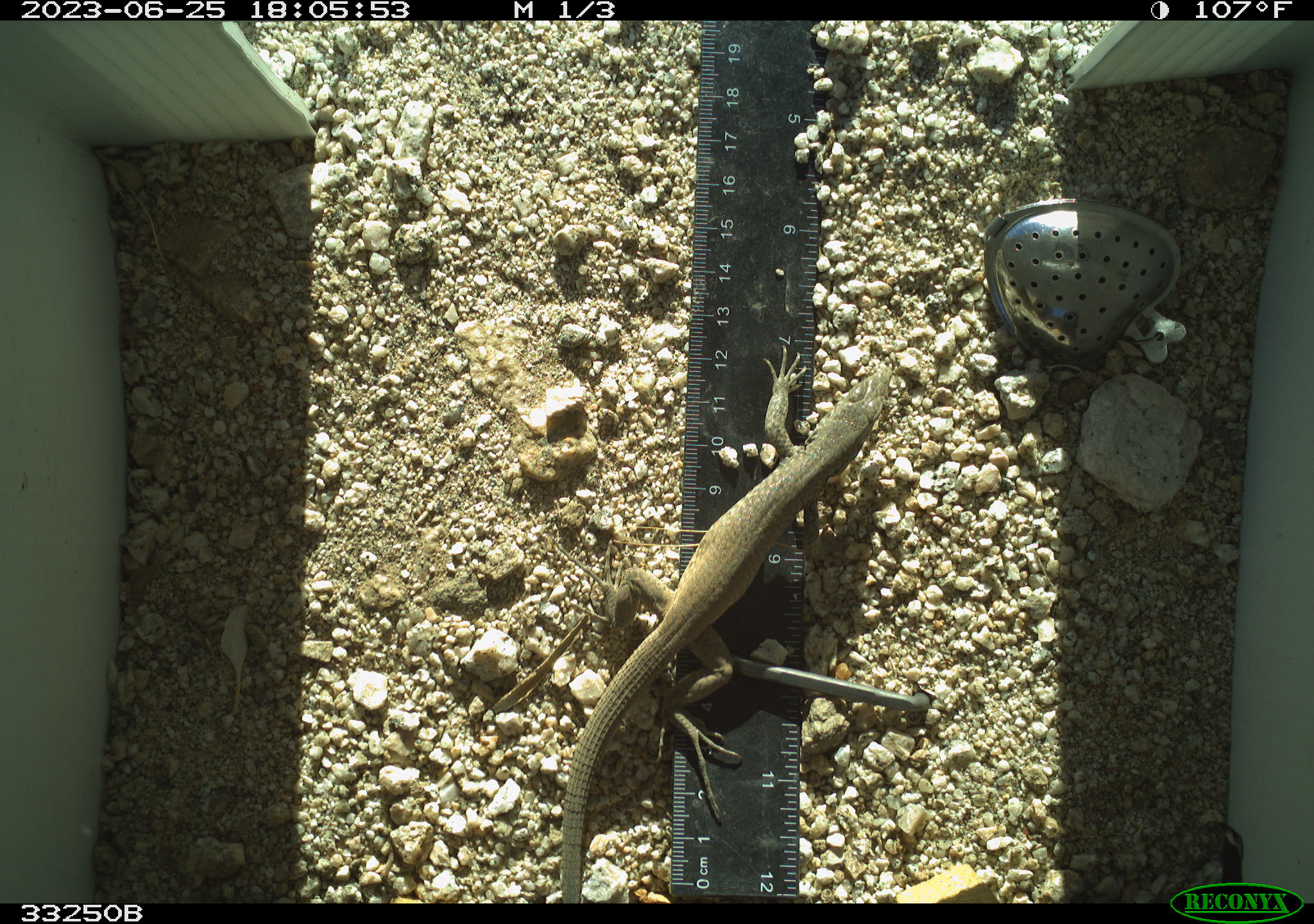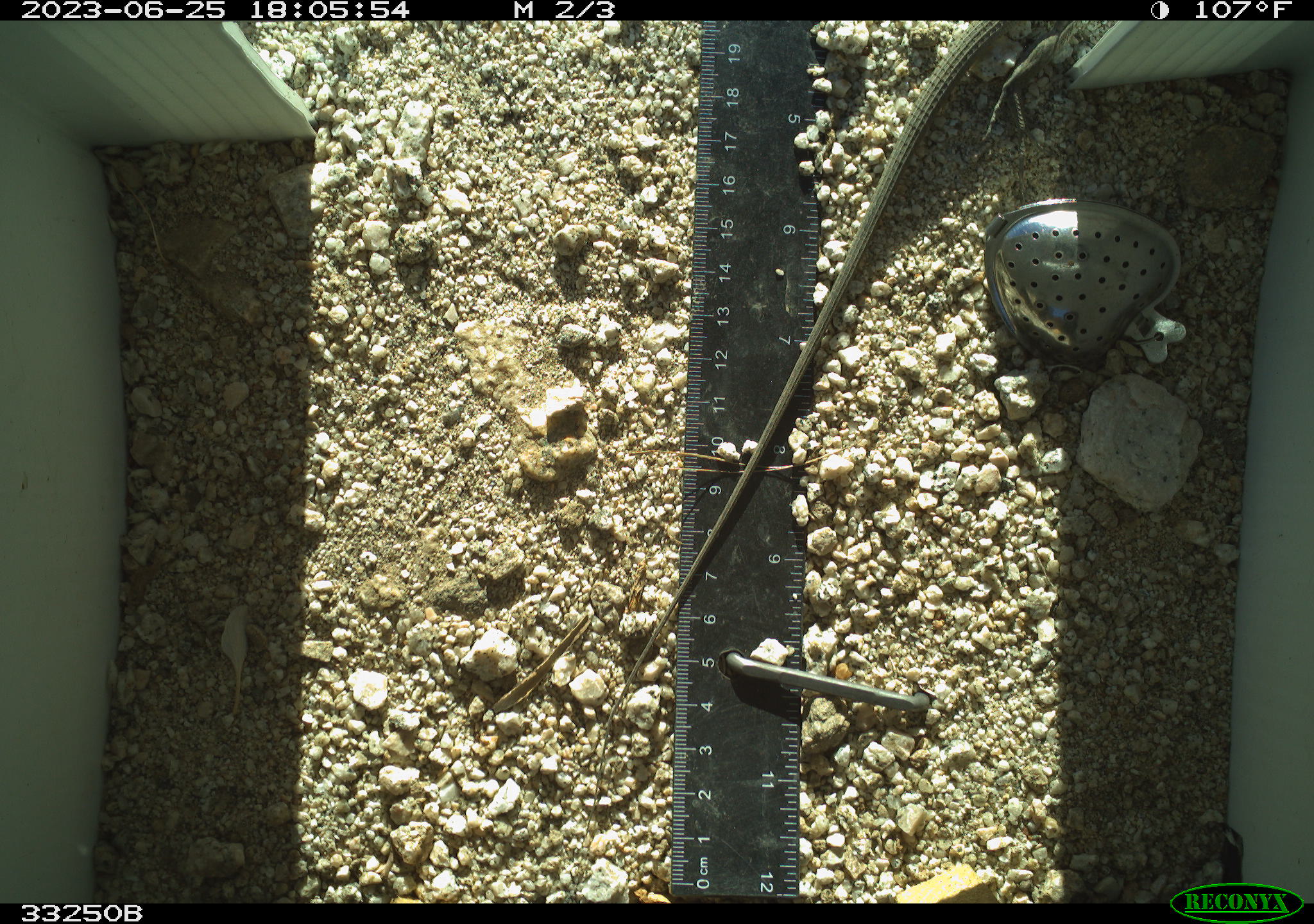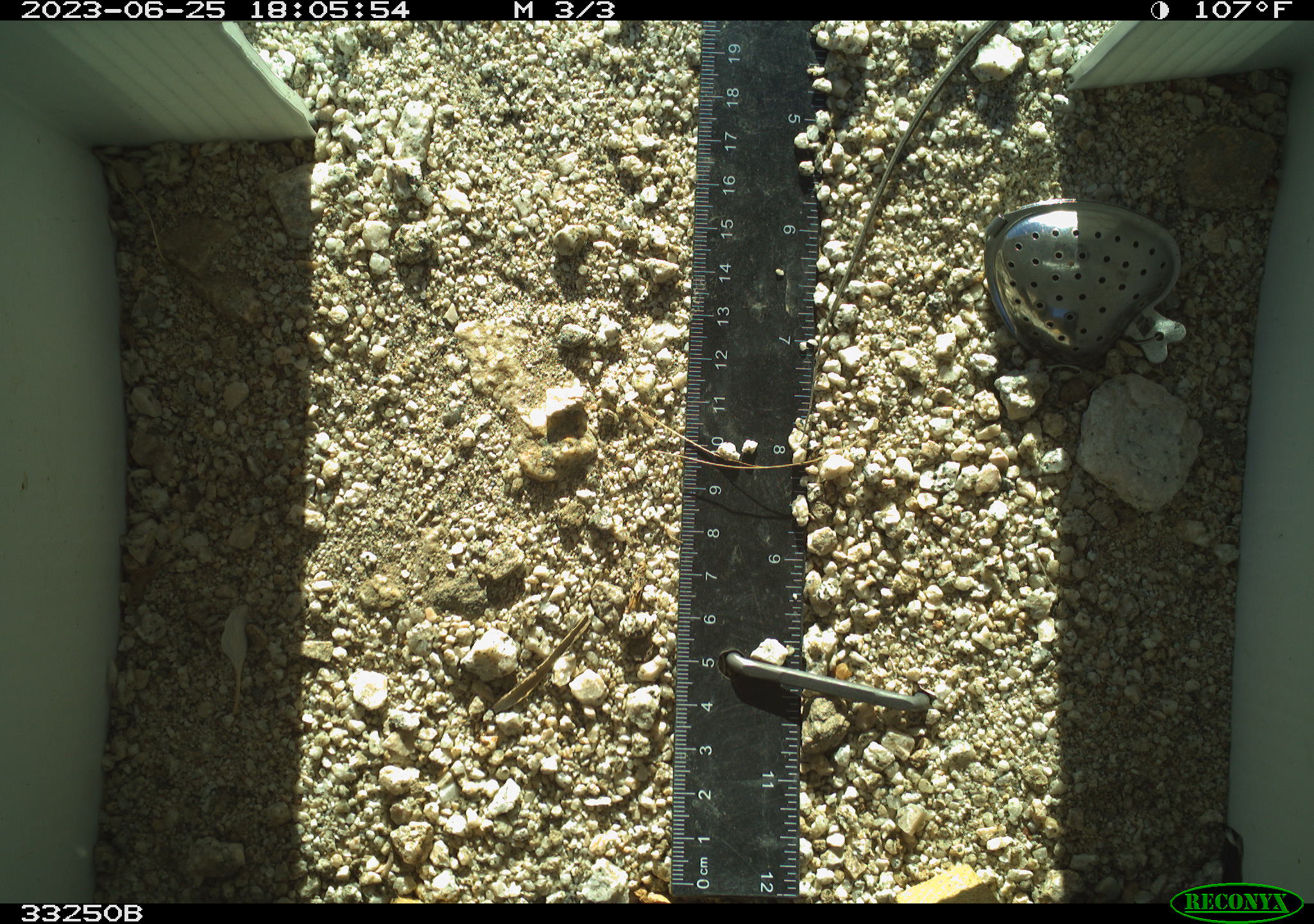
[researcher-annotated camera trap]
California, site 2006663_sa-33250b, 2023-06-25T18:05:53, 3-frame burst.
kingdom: Animalia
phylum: Chordata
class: Reptilia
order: Squamata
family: Teiidae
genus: Aspidoscelis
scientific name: Aspidoscelis tigris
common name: western whiptail